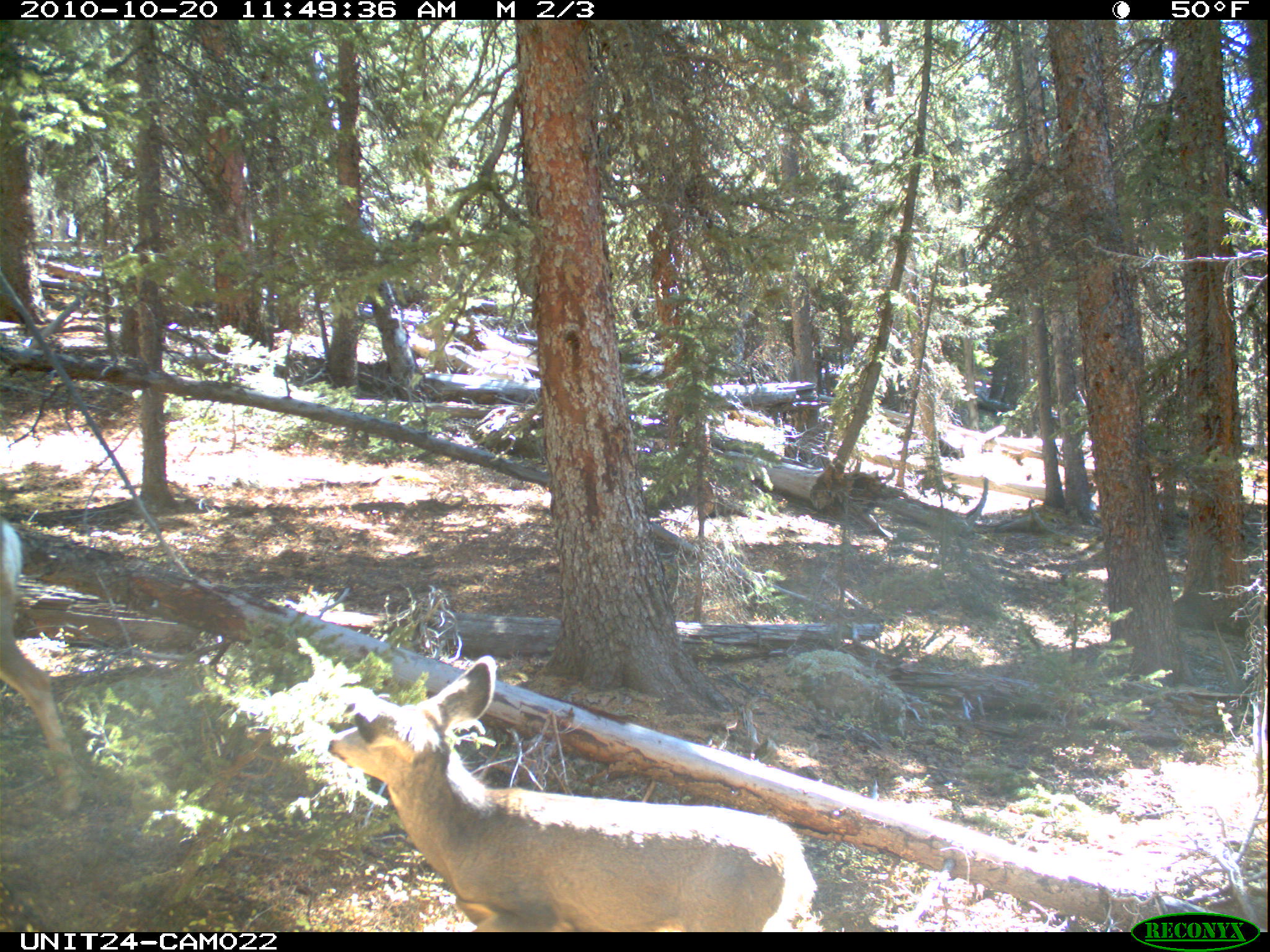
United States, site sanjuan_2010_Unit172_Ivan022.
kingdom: Animalia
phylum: Chordata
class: Mammalia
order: Artiodactyla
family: Cervidae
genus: Odocoileus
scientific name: Odocoileus hemionus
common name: mule deer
Odocoileus hemionus (mule deer).